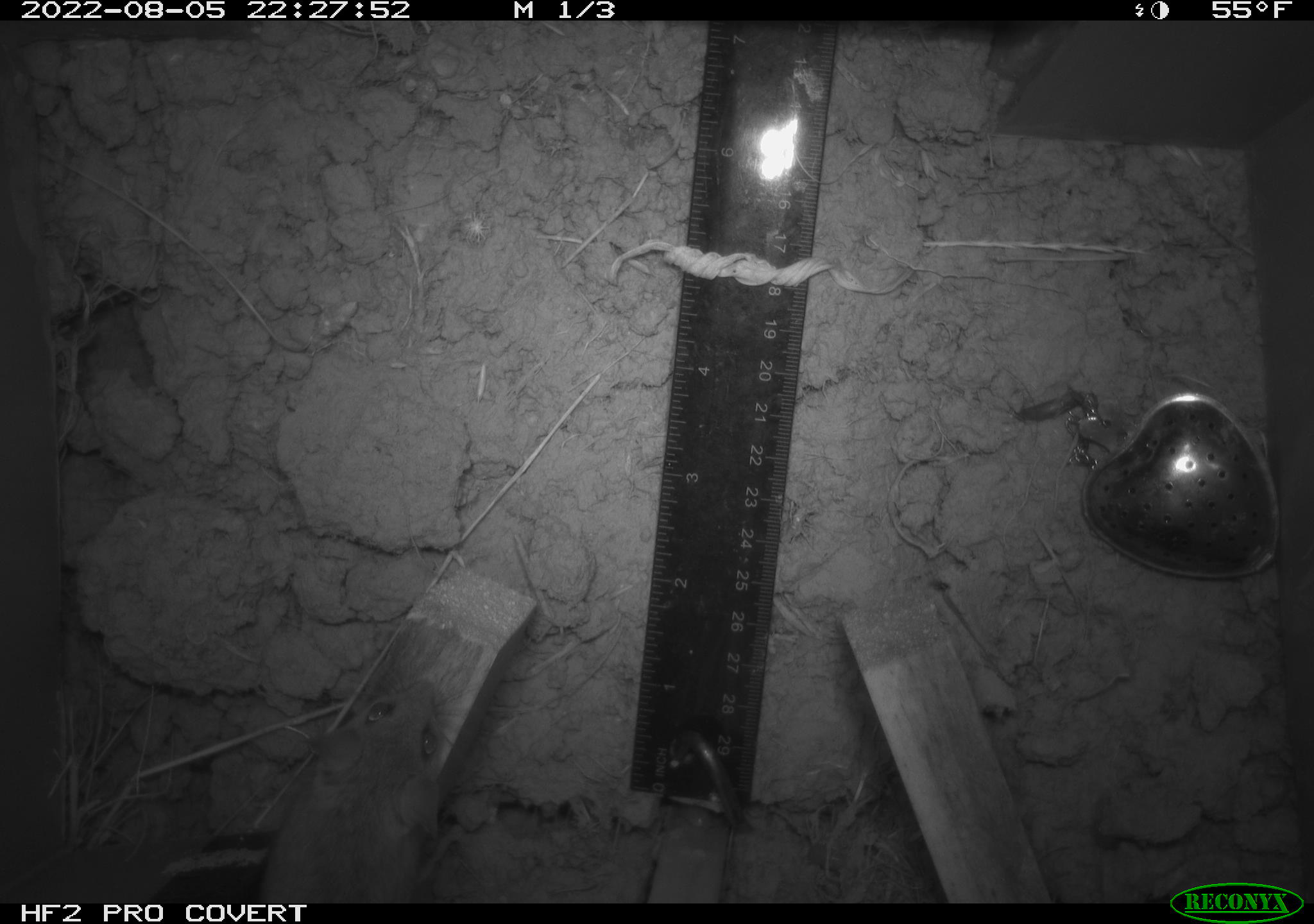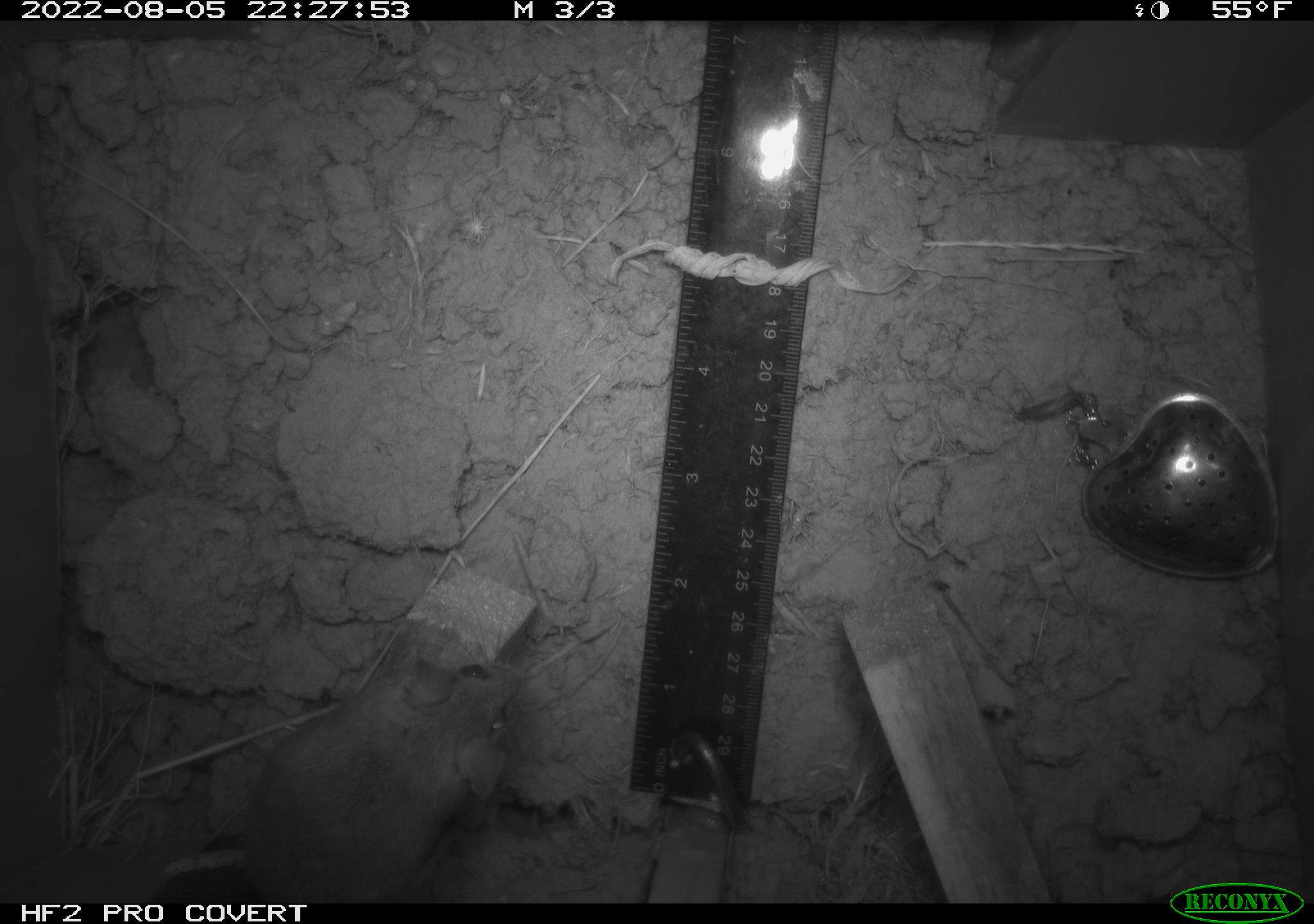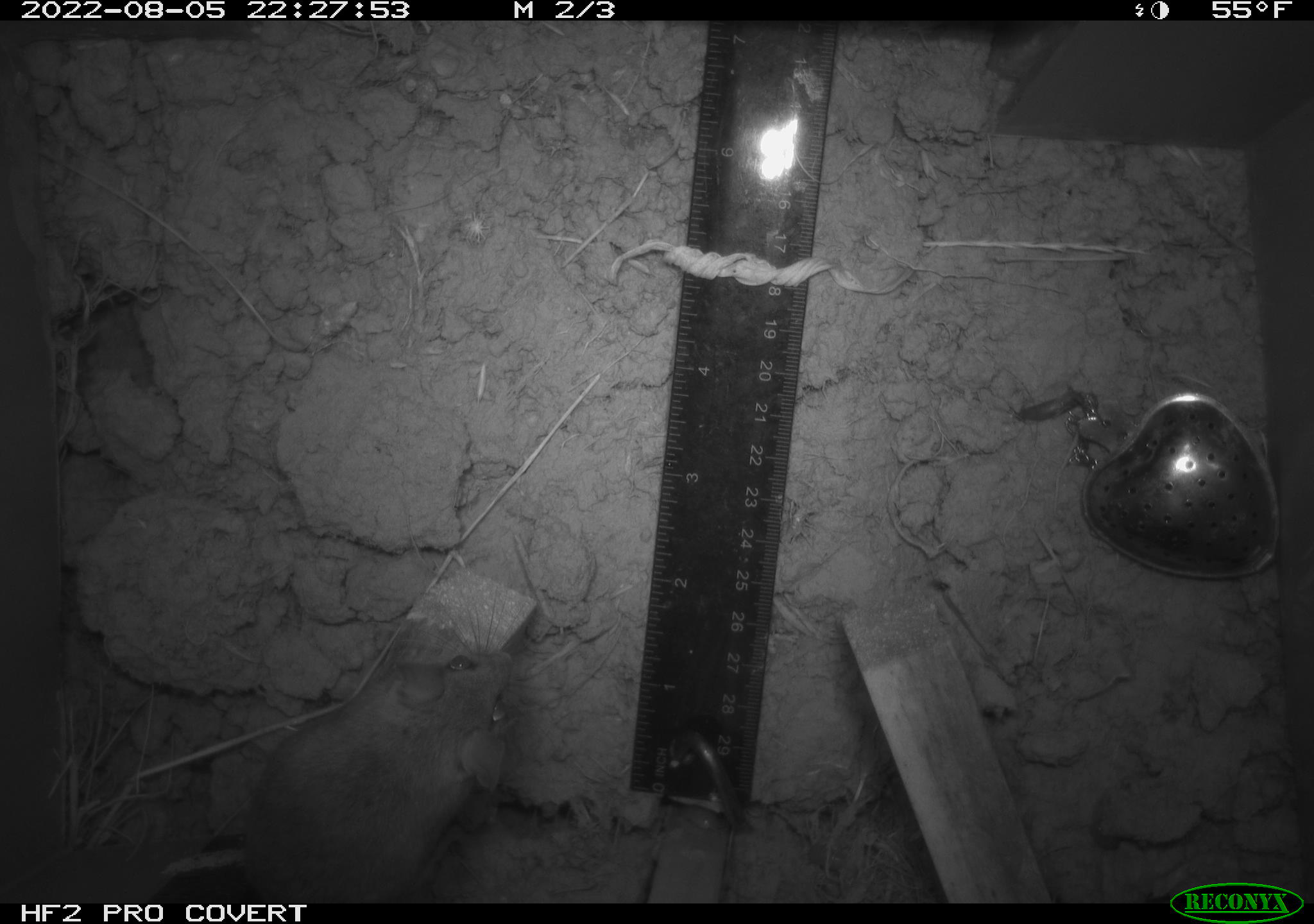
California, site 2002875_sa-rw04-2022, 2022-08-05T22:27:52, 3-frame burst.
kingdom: Animalia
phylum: Chordata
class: Mammalia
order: Rodentia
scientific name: Rodentia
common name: mouse species